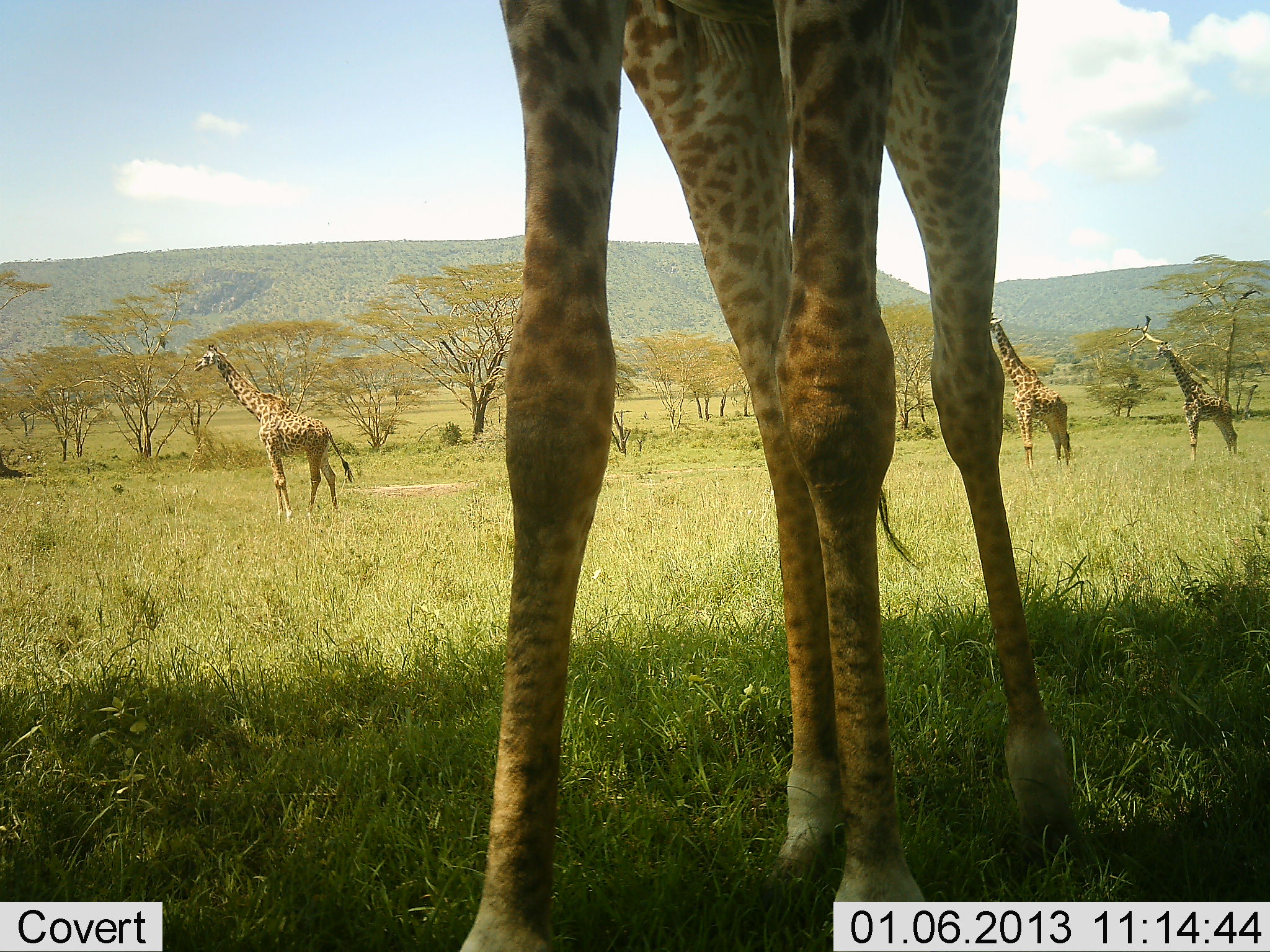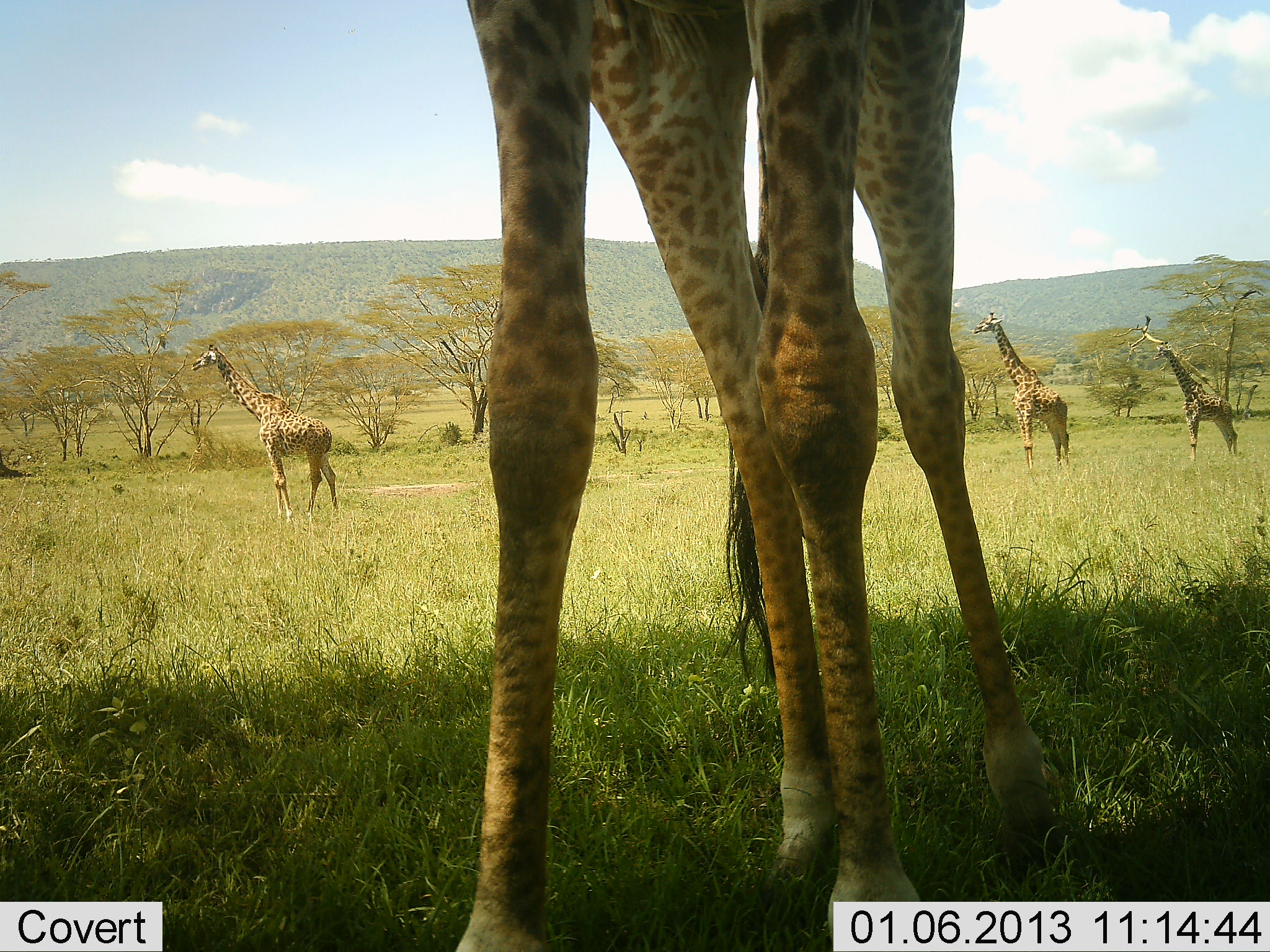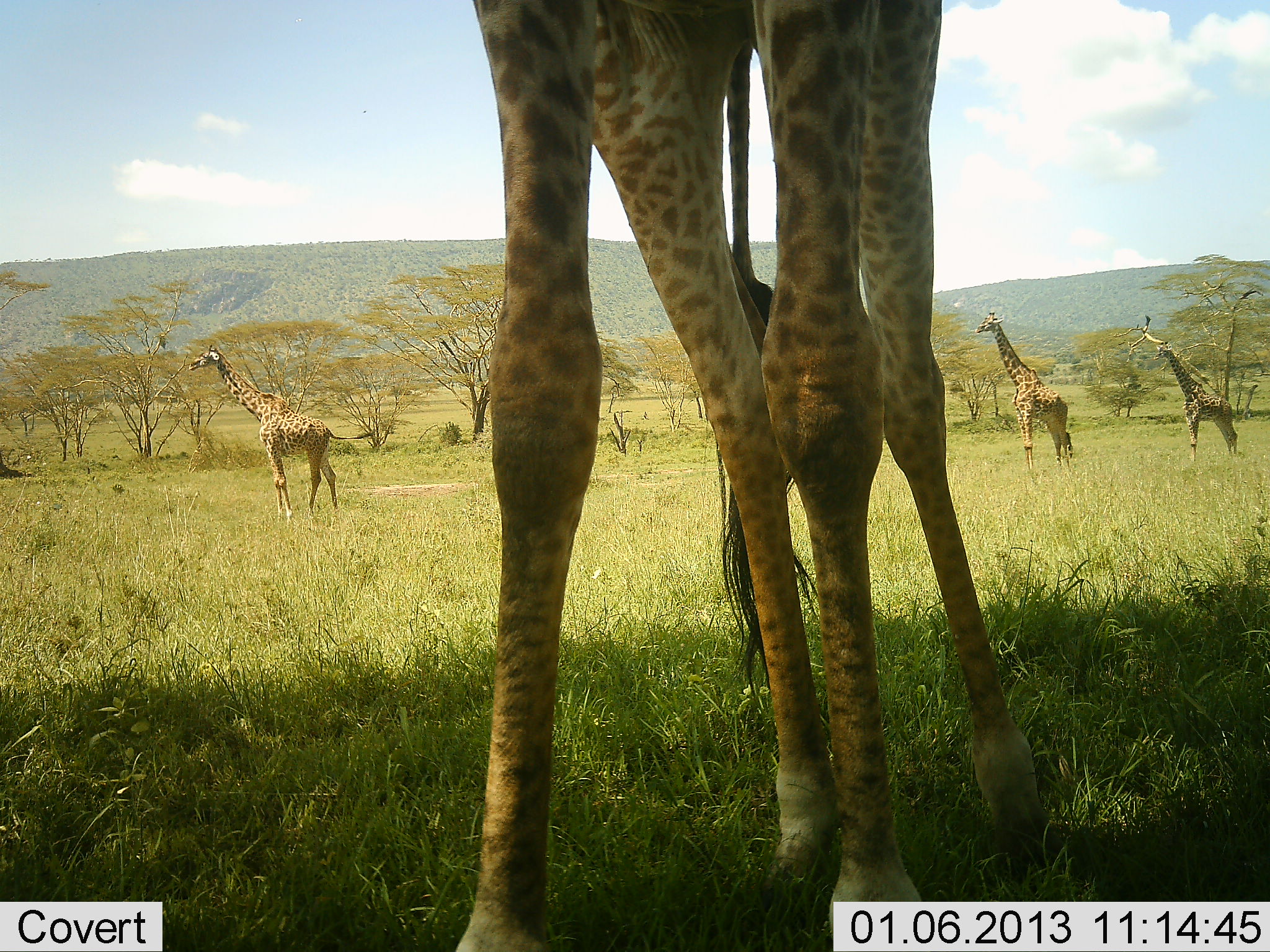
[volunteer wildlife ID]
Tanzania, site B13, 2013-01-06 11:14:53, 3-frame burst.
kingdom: Animalia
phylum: Chordata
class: Mammalia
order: Artiodactyla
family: Giraffidae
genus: Giraffa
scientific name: Giraffa camelopardalis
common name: giraffe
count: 4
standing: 100%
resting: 0%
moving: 11%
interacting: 0%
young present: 0%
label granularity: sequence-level